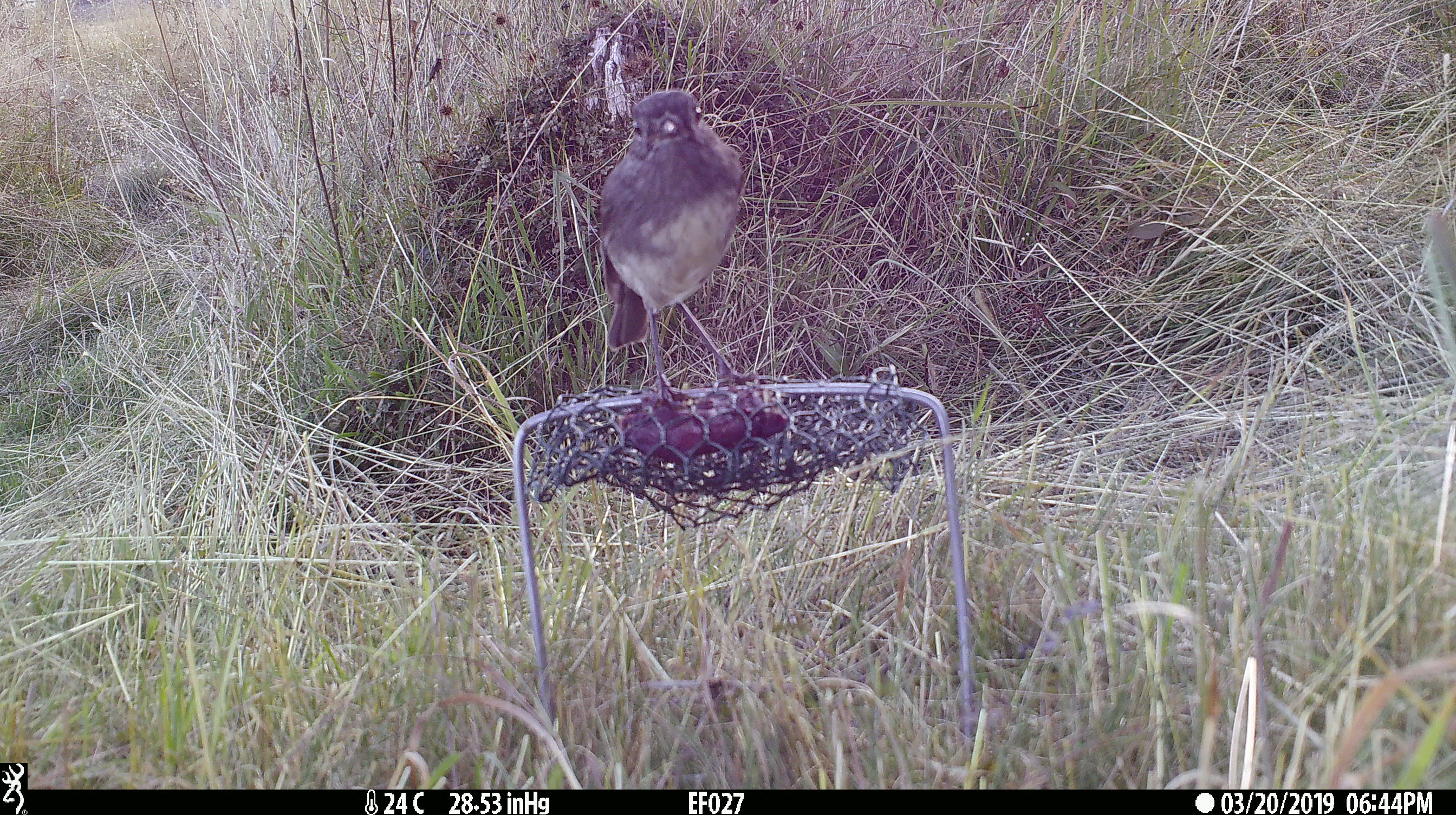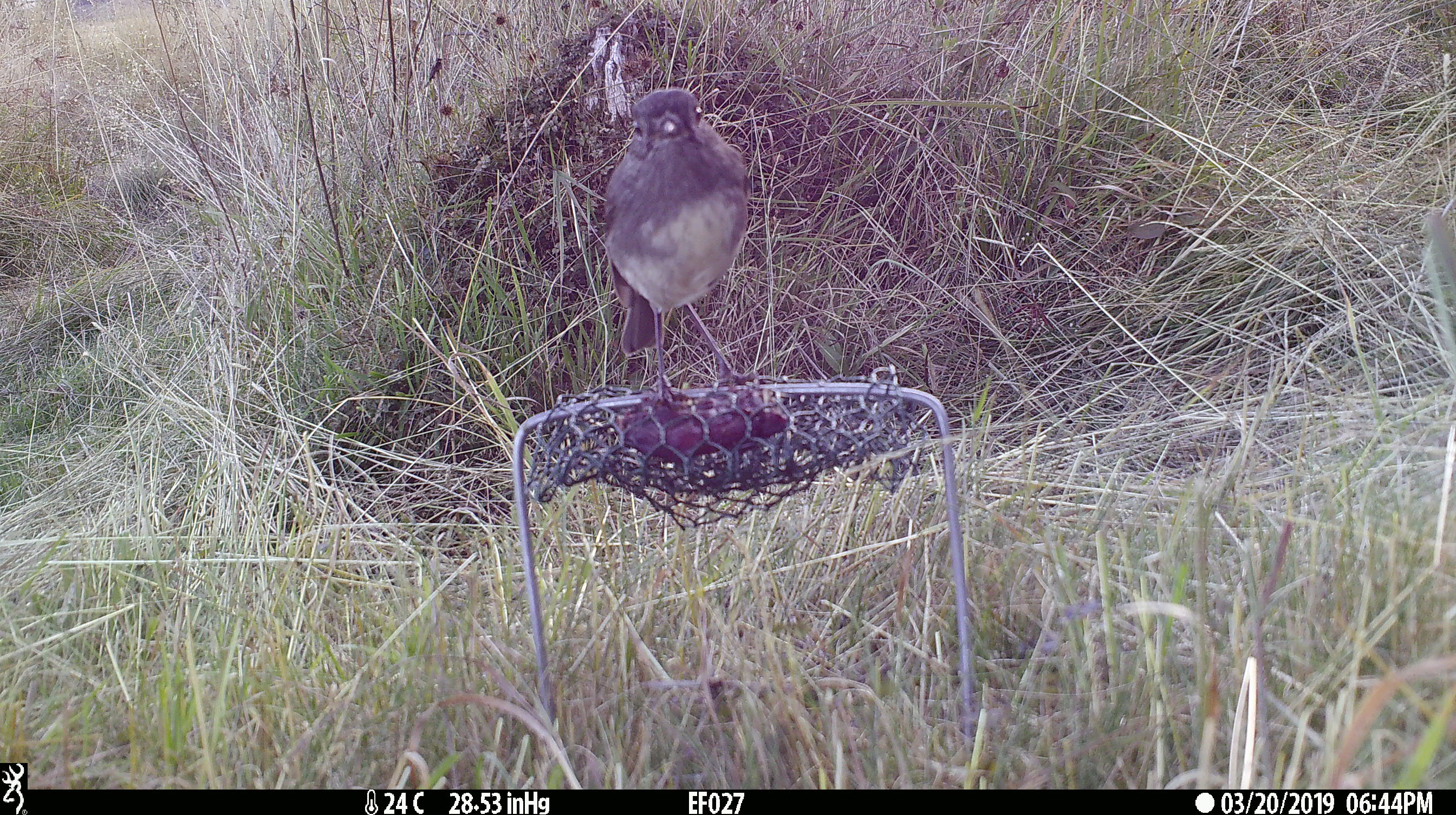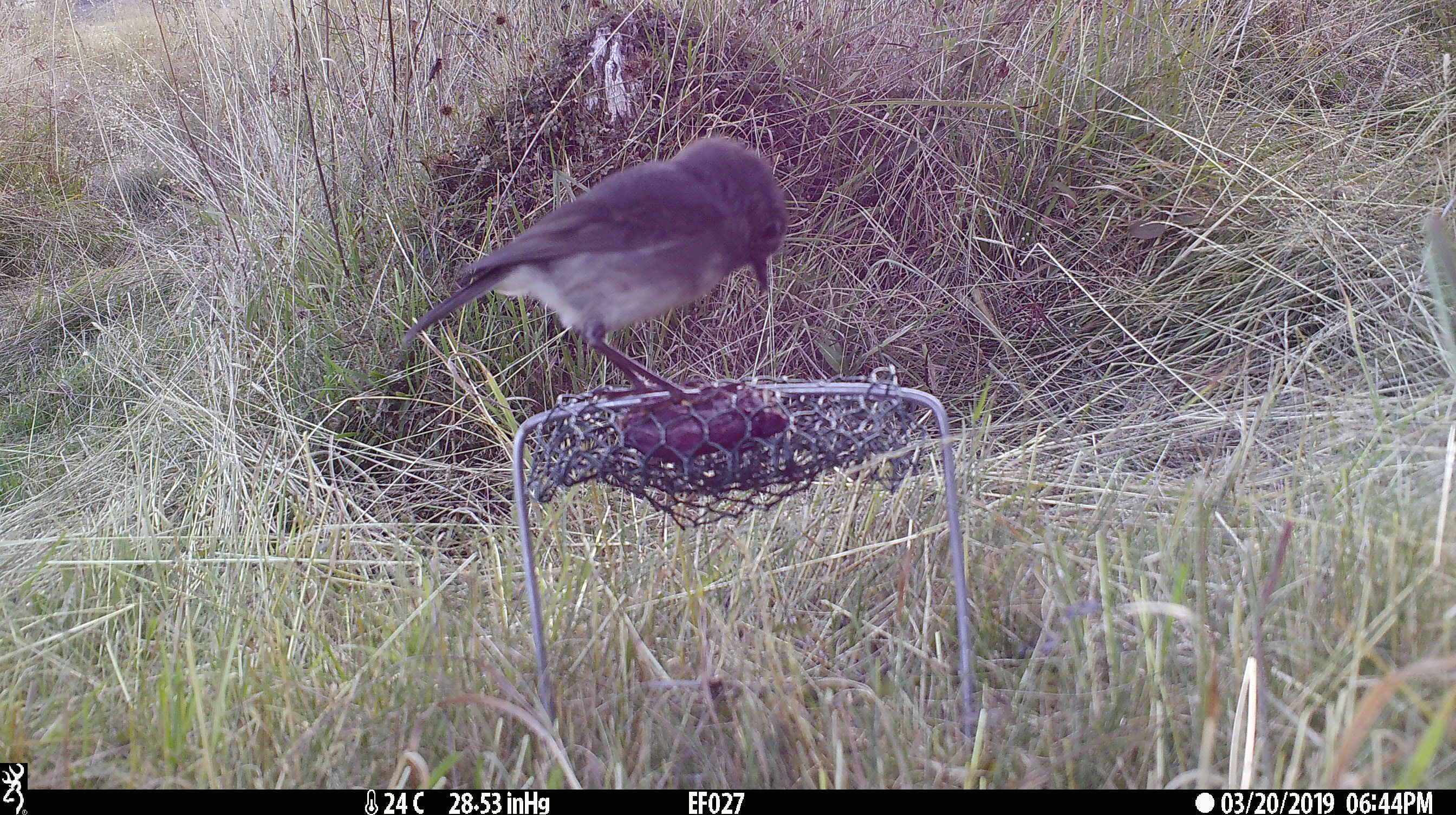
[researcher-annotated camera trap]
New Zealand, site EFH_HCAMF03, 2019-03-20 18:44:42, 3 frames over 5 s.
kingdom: Animalia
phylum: Chordata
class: Aves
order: Passeriformes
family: Petroicidae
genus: Petroica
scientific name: Petroica australis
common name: new zealand robin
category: robin